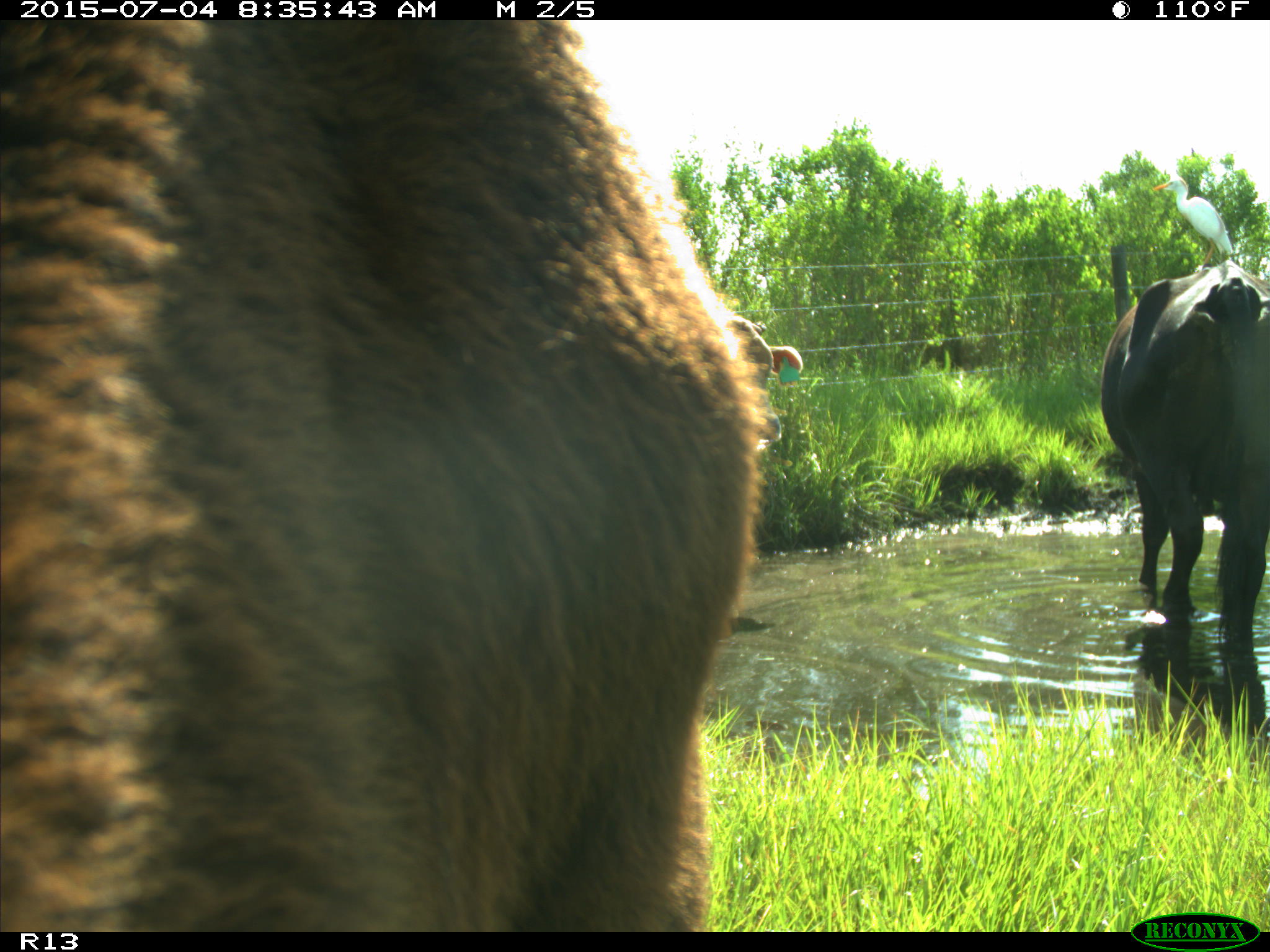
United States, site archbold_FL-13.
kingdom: Animalia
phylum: Chordata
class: Mammalia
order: Artiodactyla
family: Bovidae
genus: Bos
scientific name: Bos taurus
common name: domestic cow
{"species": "Bos taurus (domestic cow)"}